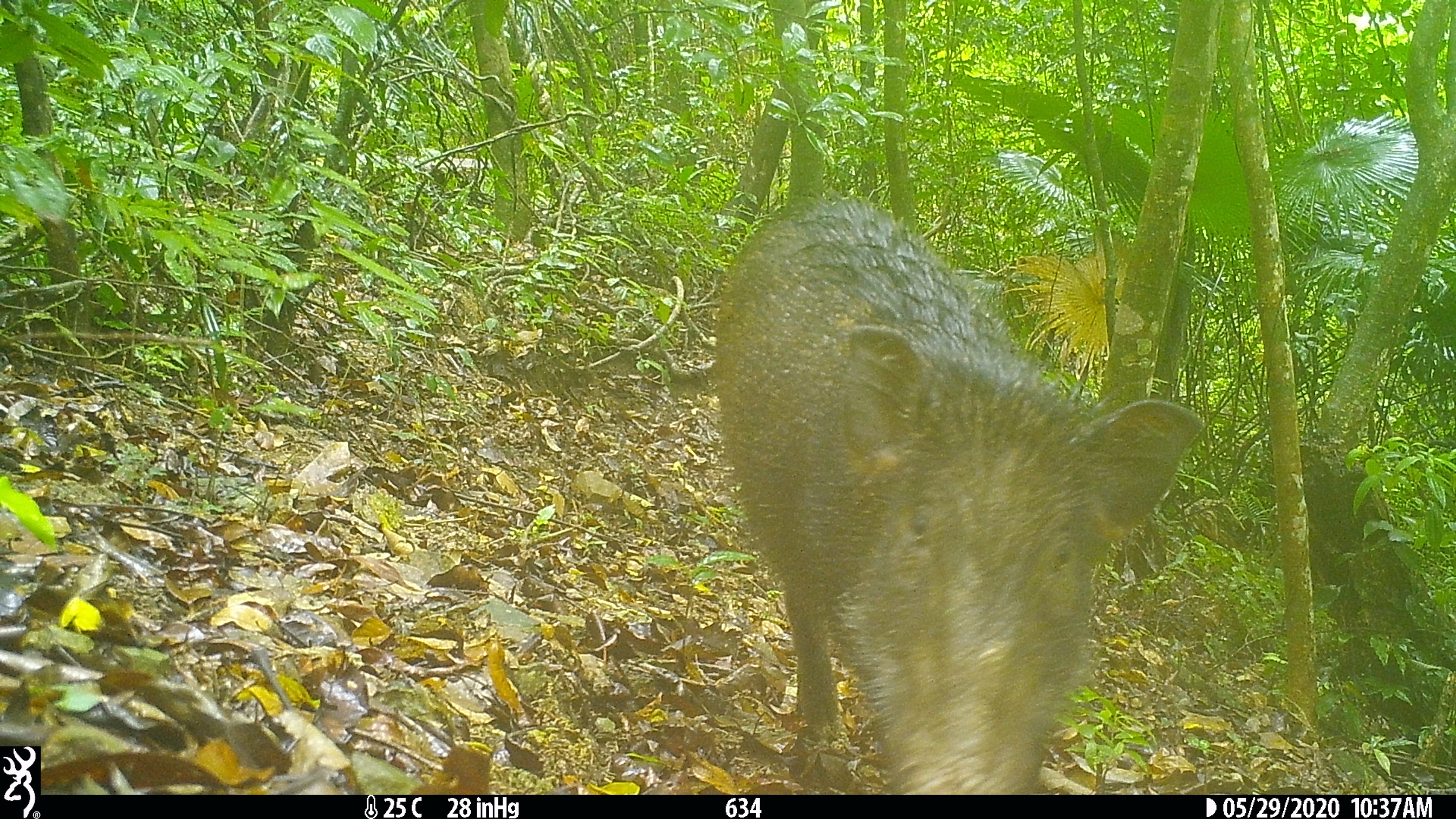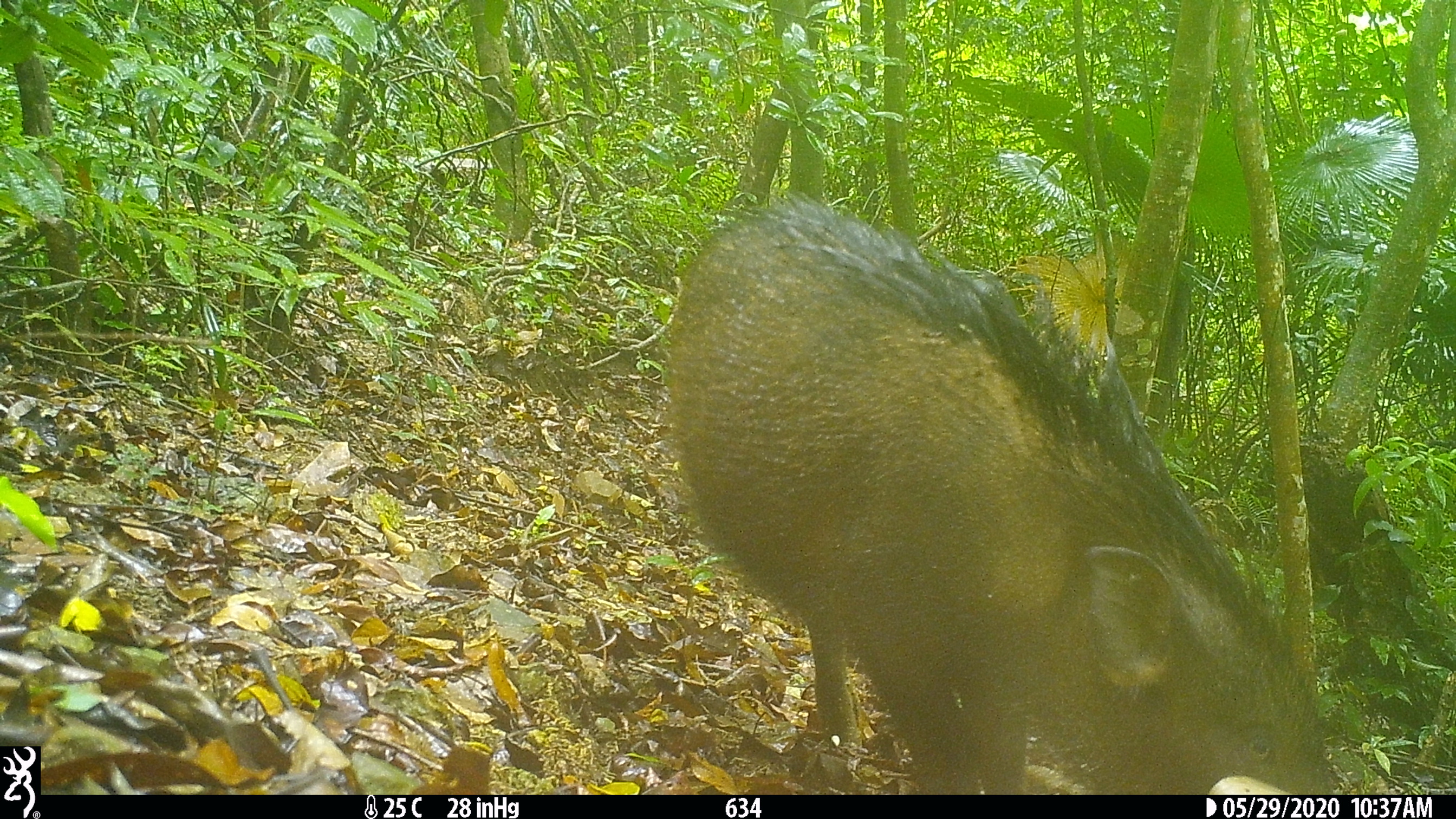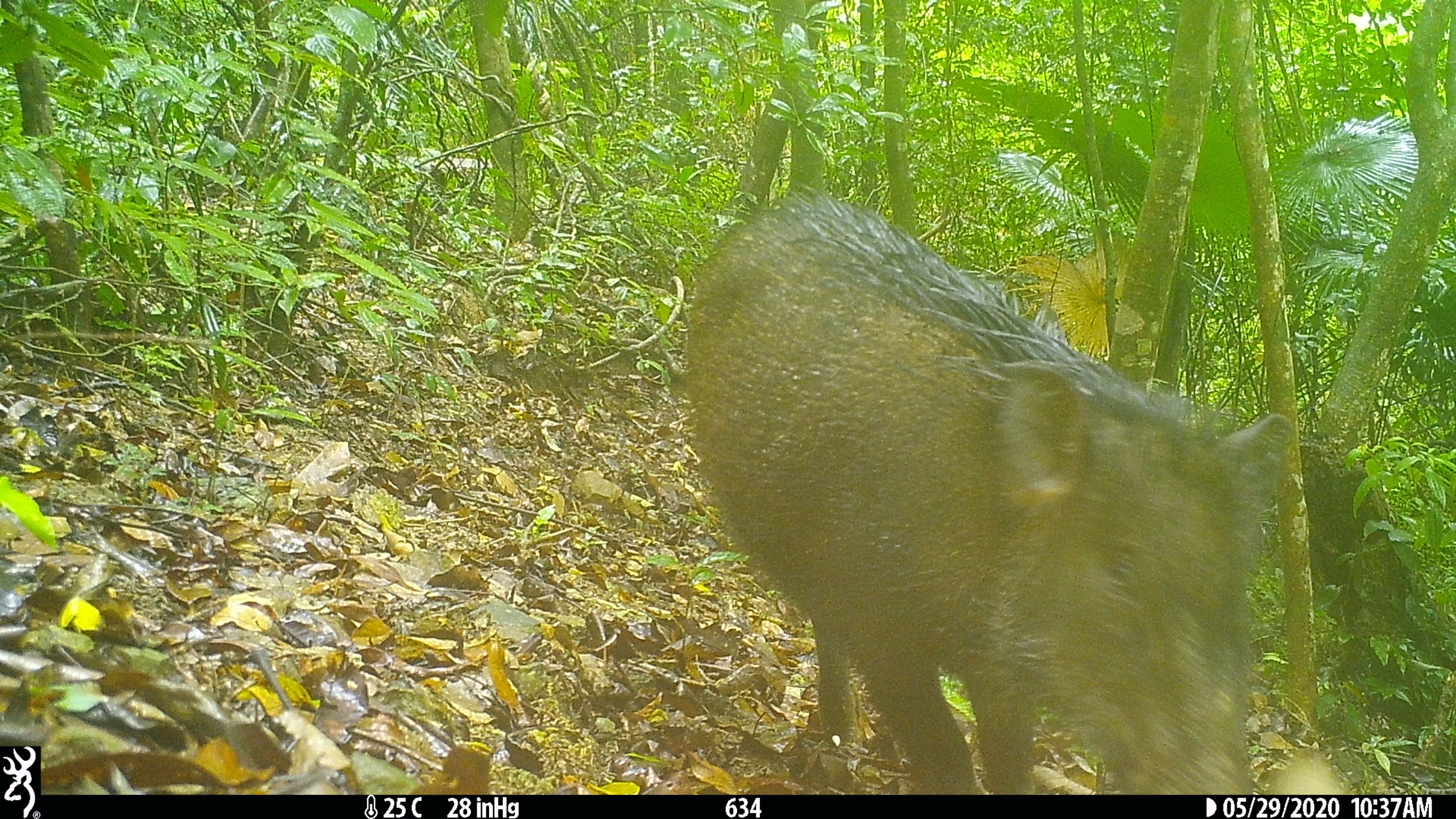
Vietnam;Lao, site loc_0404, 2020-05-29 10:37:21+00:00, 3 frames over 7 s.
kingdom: Animalia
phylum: Chordata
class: Mammalia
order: Artiodactyla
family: Suidae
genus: Sus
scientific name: Sus scrofa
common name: eurasian wild pig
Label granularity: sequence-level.